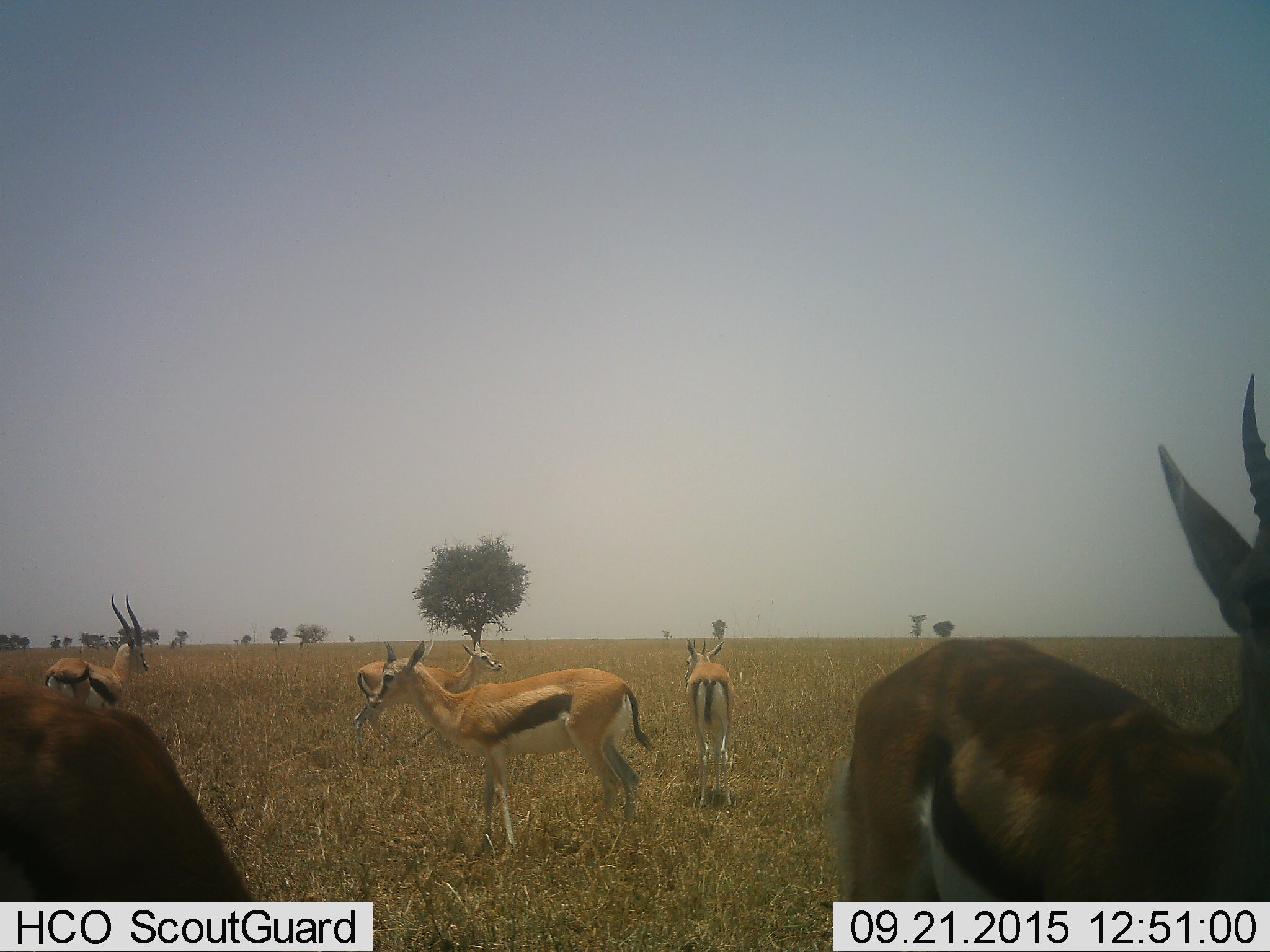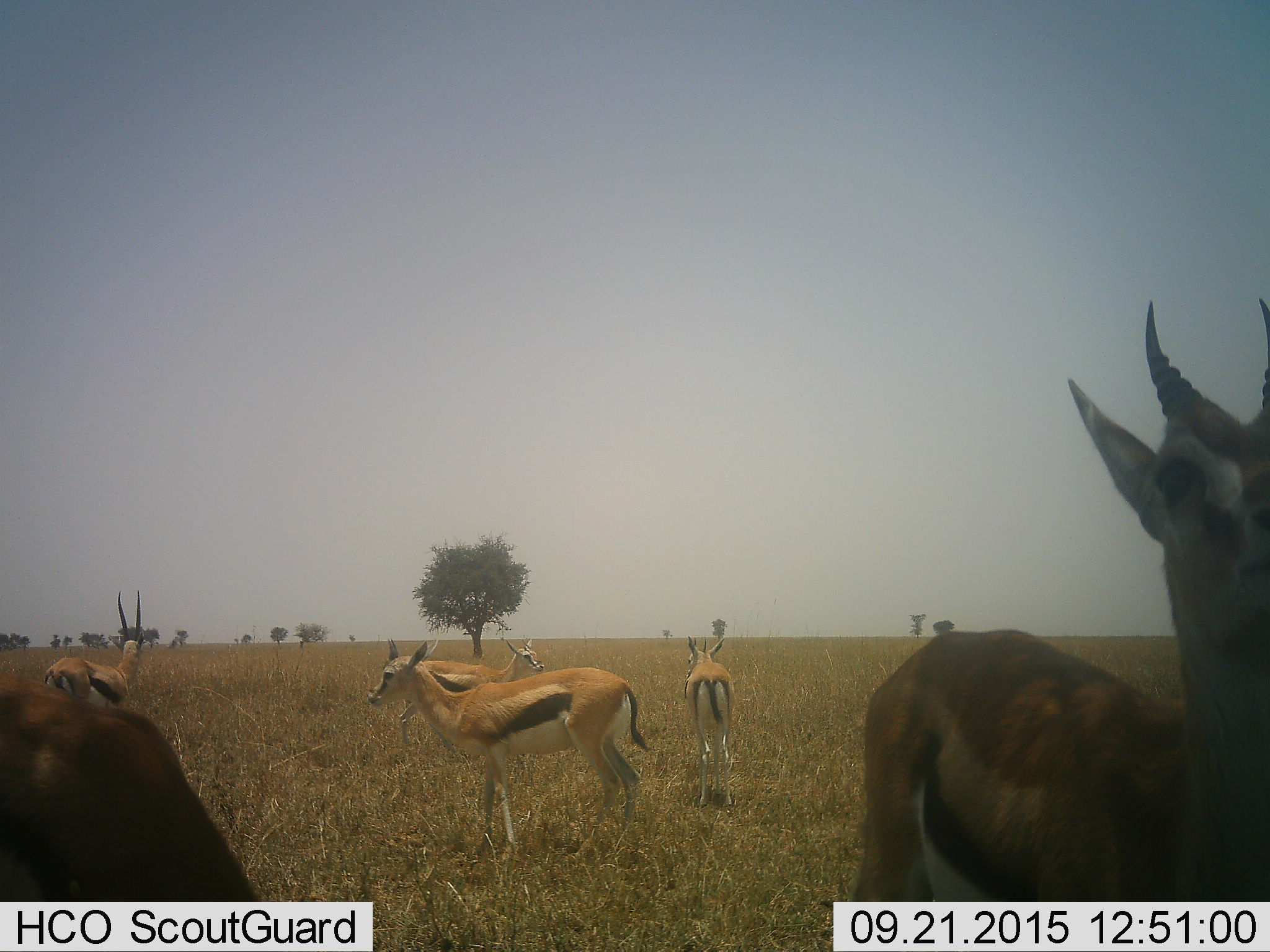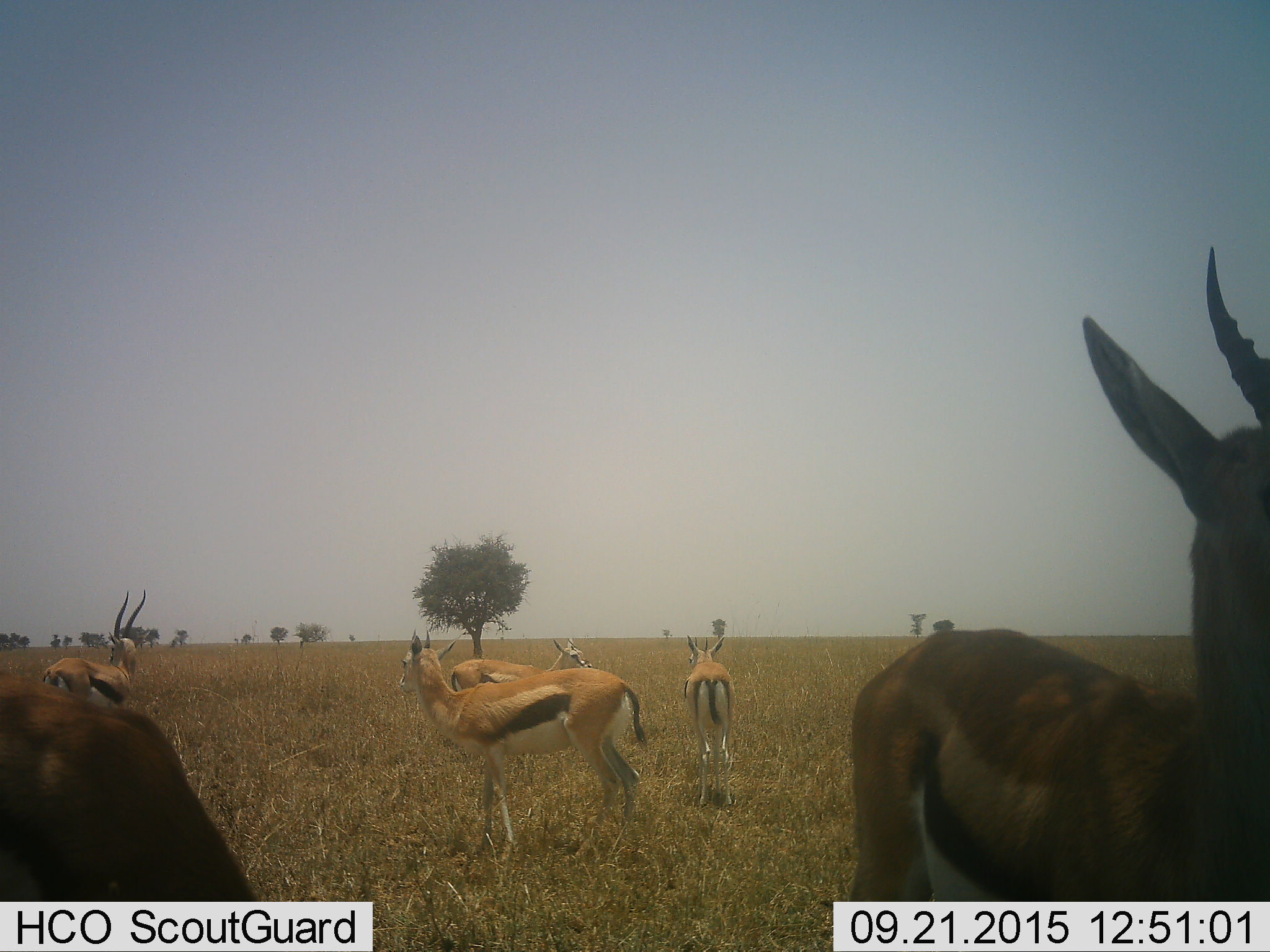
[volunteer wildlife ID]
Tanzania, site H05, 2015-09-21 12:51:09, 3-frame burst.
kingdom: Animalia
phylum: Chordata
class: Mammalia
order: Artiodactyla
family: Bovidae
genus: Eudorcas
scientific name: Eudorcas thomsonii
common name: thomson's gazelle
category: gazellethomsons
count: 6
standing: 100%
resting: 0%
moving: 50%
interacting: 0%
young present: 0%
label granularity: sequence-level